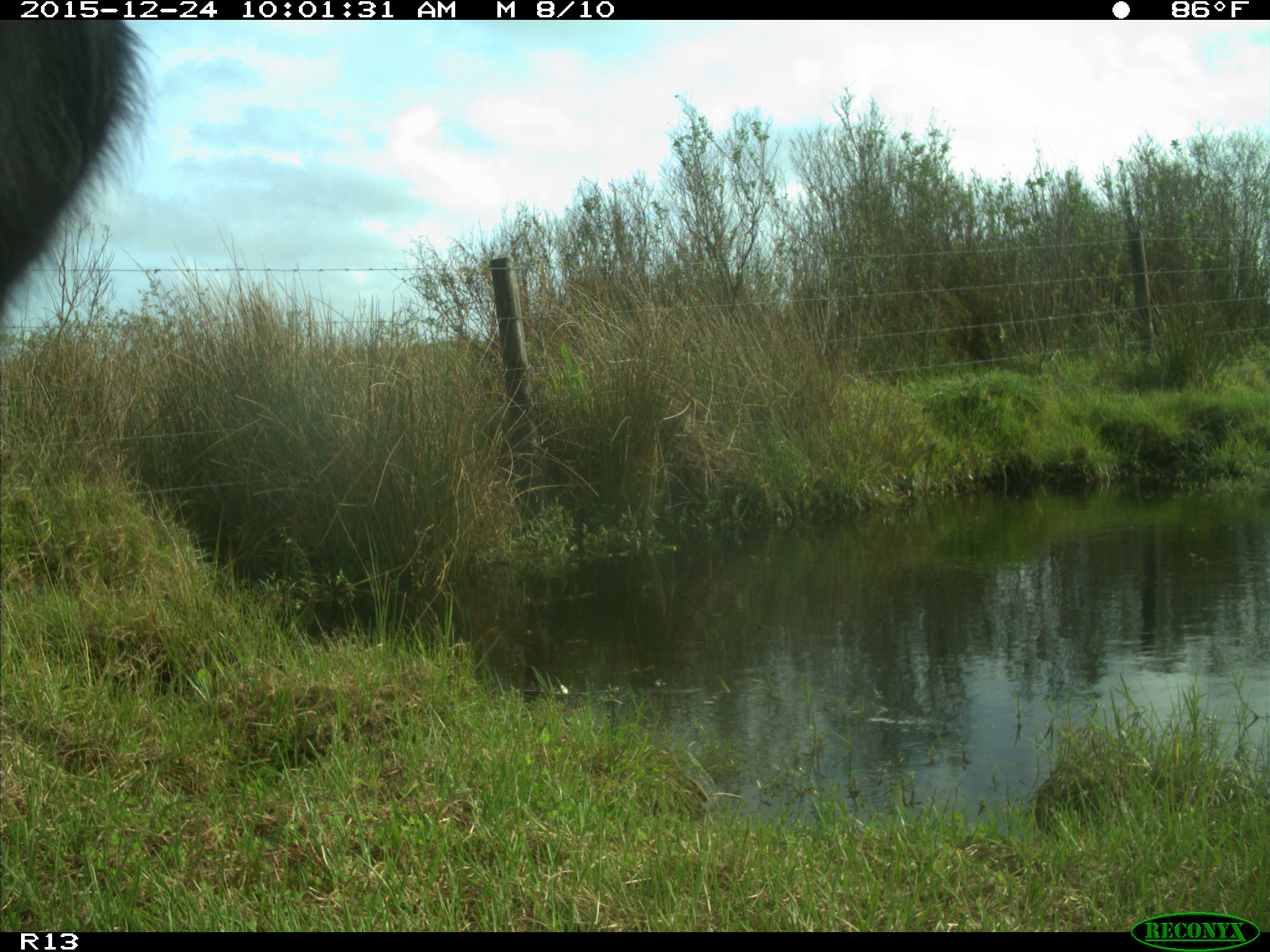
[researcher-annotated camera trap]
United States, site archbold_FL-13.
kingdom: Animalia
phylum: Chordata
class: Mammalia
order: Artiodactyla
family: Bovidae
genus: Bos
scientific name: Bos taurus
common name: domestic cow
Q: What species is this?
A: Bos taurus (domestic cow).